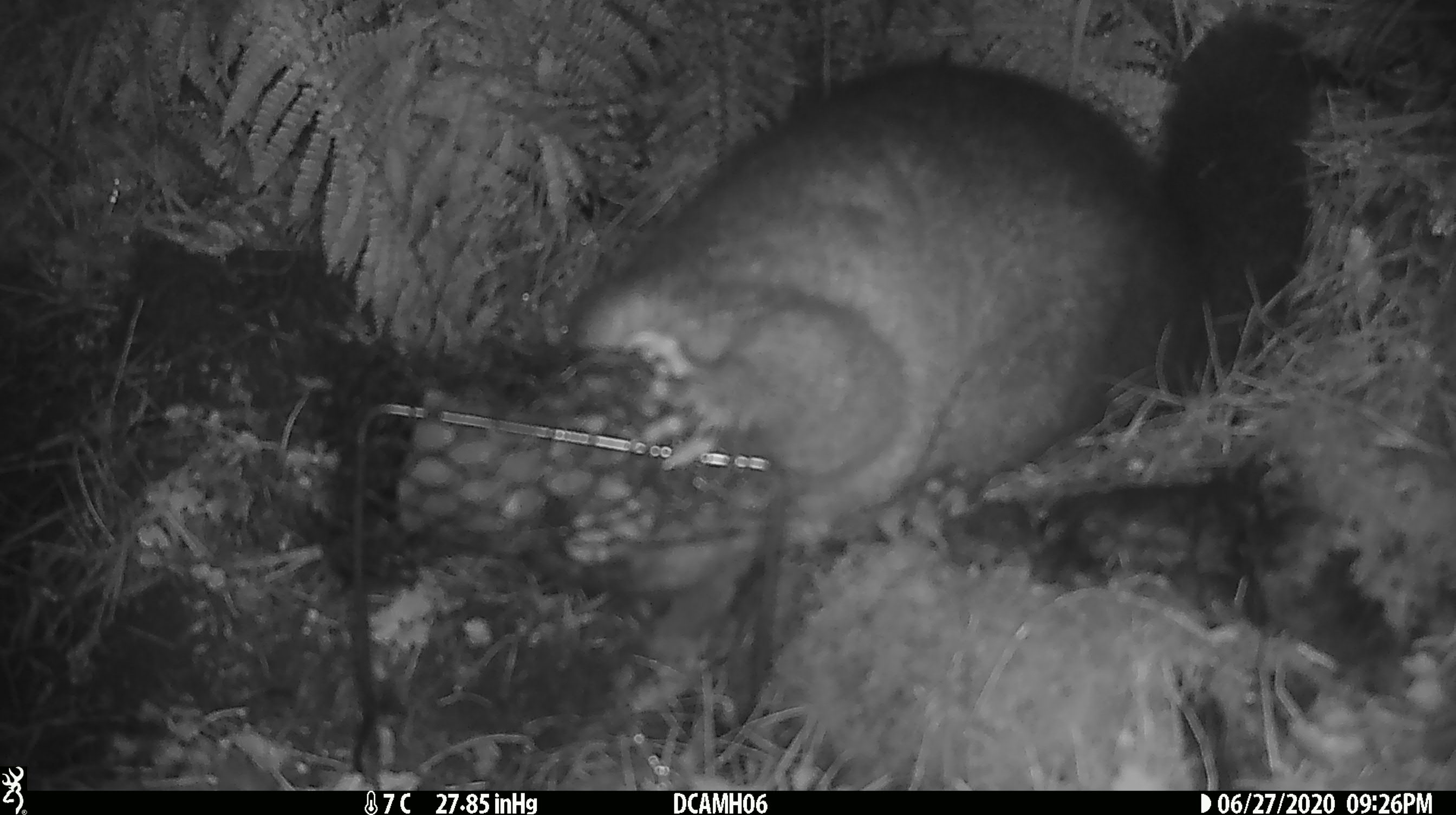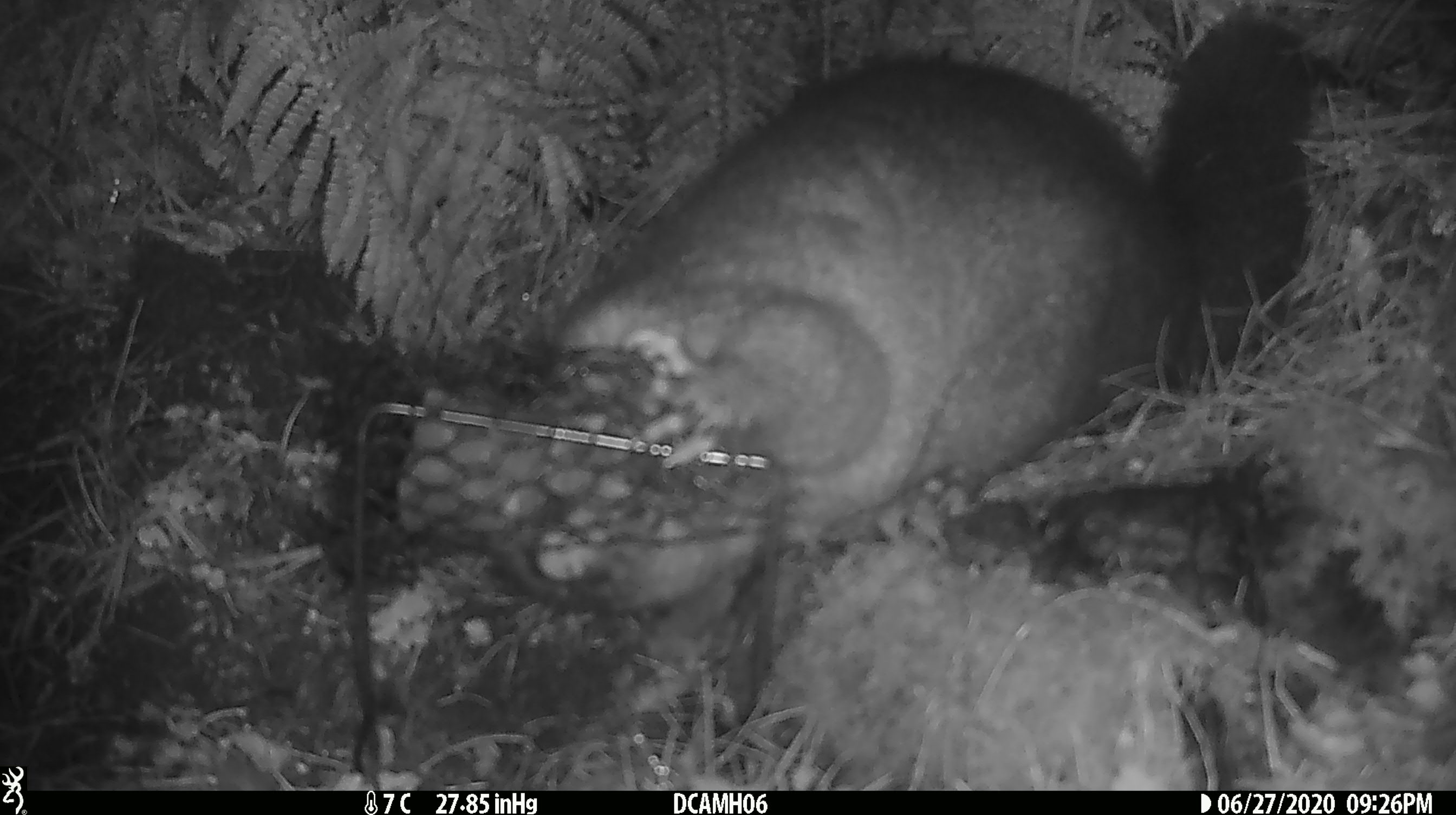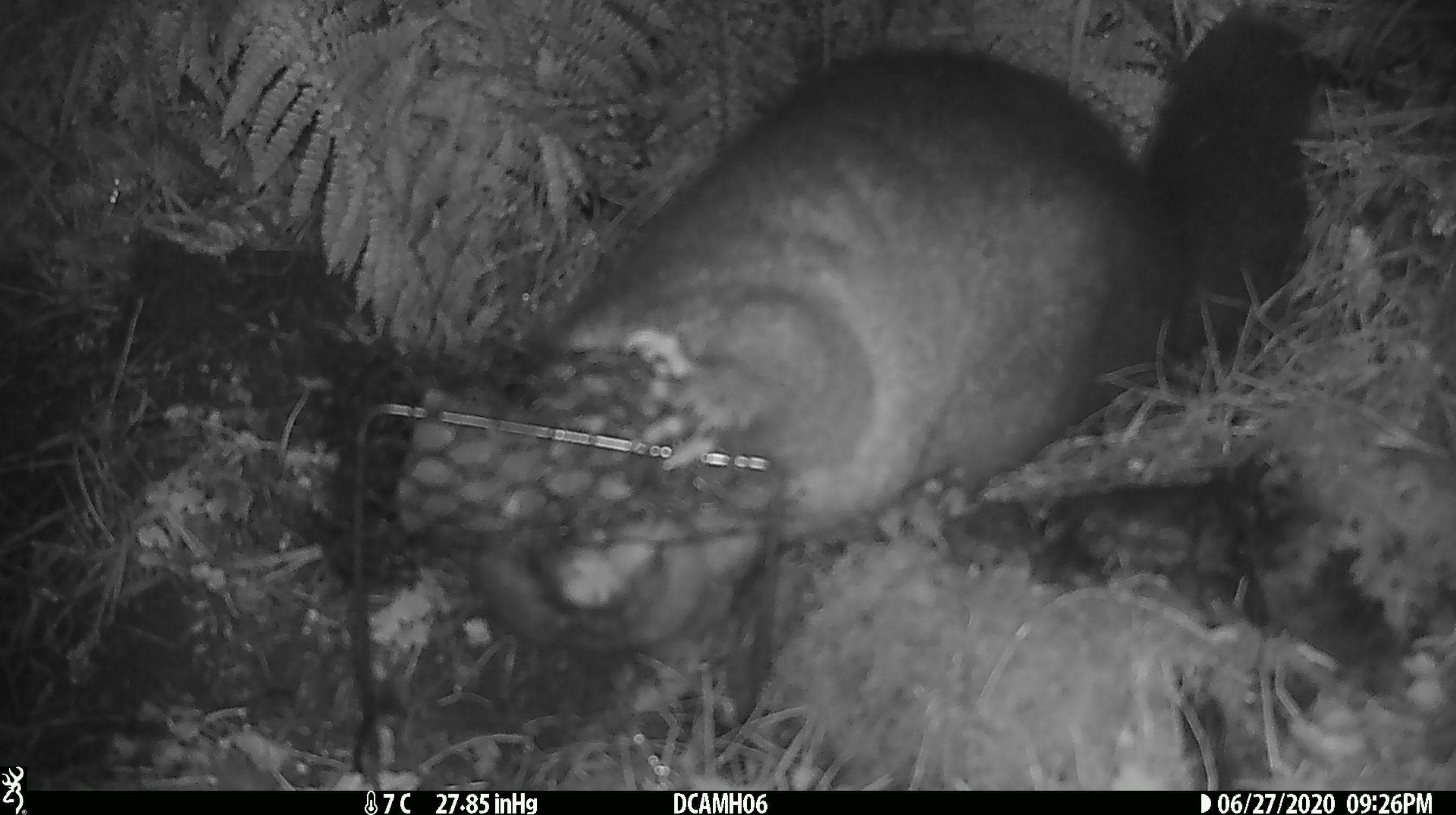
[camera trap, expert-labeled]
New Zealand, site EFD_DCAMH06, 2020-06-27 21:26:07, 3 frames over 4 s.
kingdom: Animalia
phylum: Chordata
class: Mammalia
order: Diprotodontia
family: Phalangeridae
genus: Trichosurus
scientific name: Trichosurus vulpecula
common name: common brushtail possum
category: possum